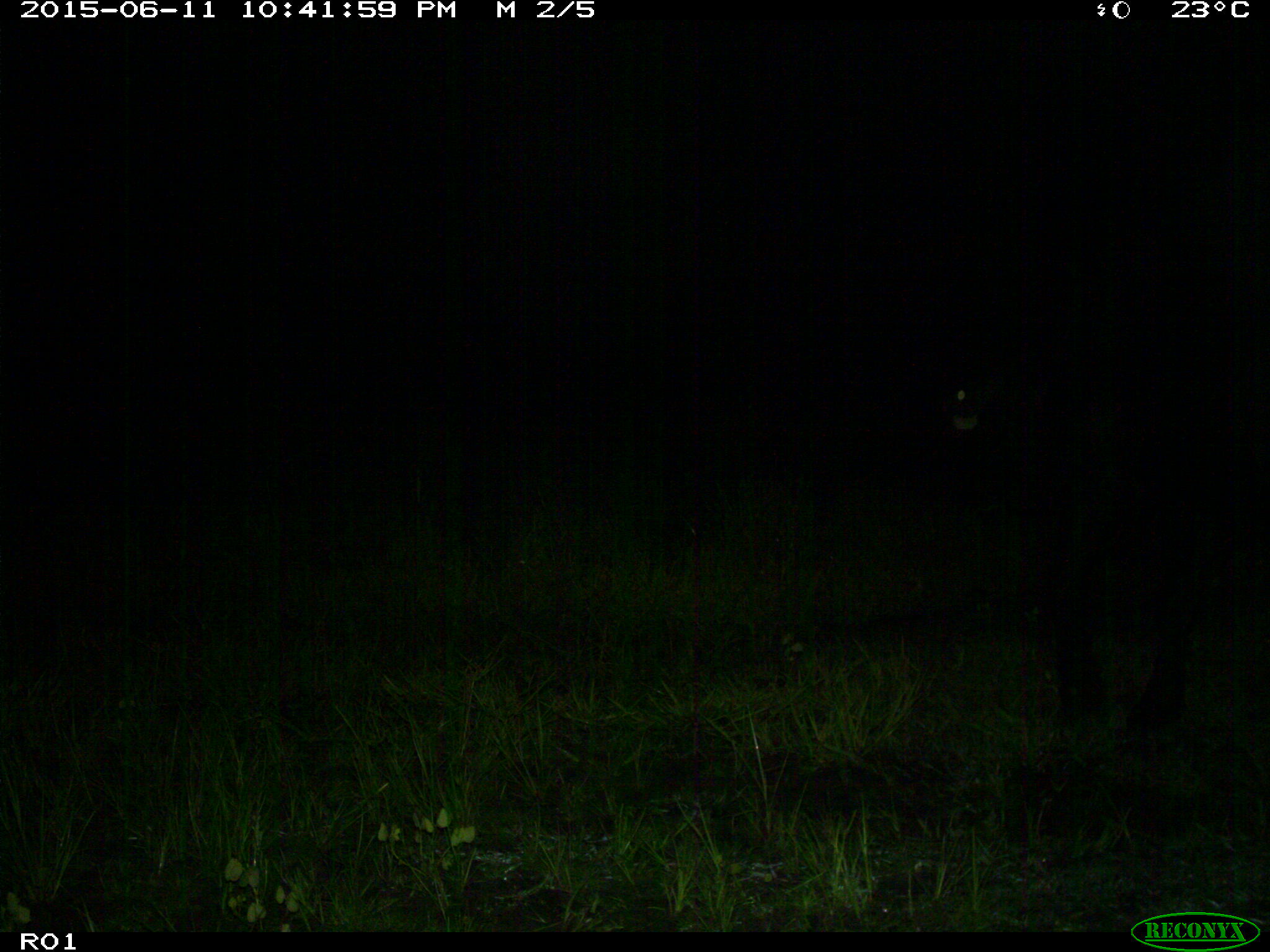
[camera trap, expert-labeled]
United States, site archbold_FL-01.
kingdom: Animalia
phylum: Chordata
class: Mammalia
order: Artiodactyla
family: Bovidae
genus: Bos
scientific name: Bos taurus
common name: domestic cow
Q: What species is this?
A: Bos taurus (domestic cow).